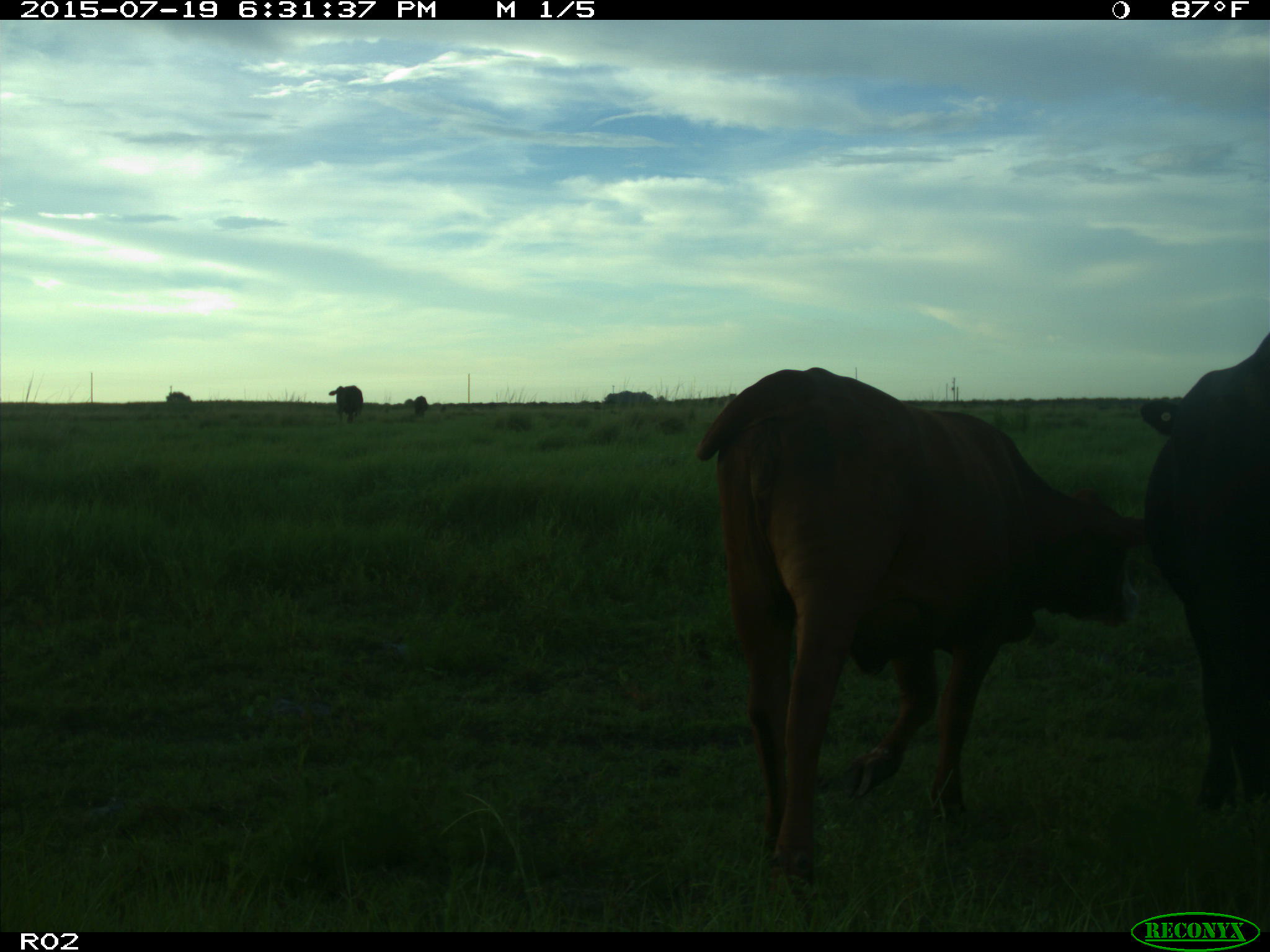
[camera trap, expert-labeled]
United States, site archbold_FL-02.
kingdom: Animalia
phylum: Chordata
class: Mammalia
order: Artiodactyla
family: Bovidae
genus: Bos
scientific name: Bos taurus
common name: domestic cow